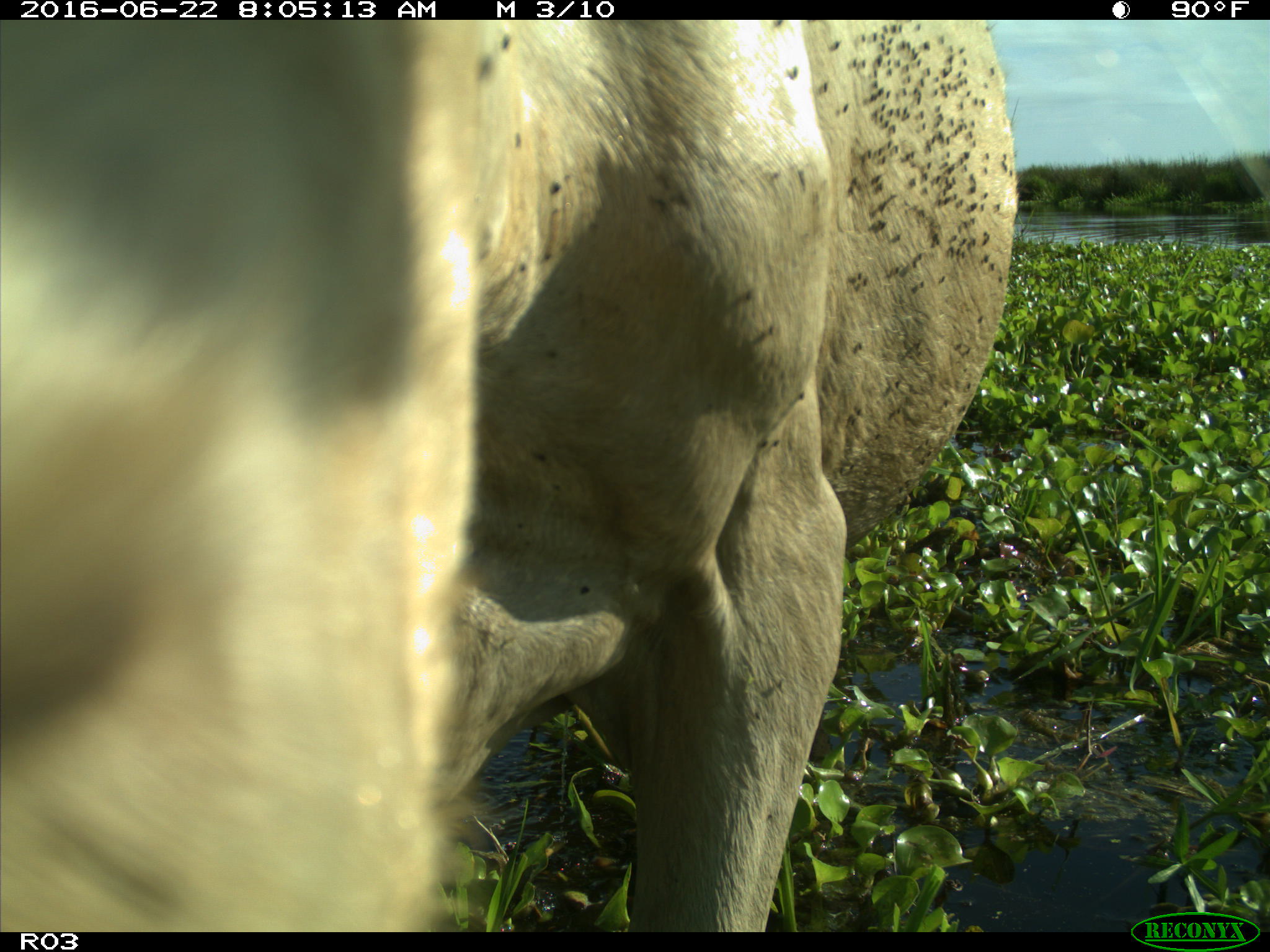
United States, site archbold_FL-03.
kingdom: Animalia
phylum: Chordata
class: Mammalia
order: Artiodactyla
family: Bovidae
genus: Bos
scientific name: Bos taurus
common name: domestic cow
Bos taurus (domestic cow).